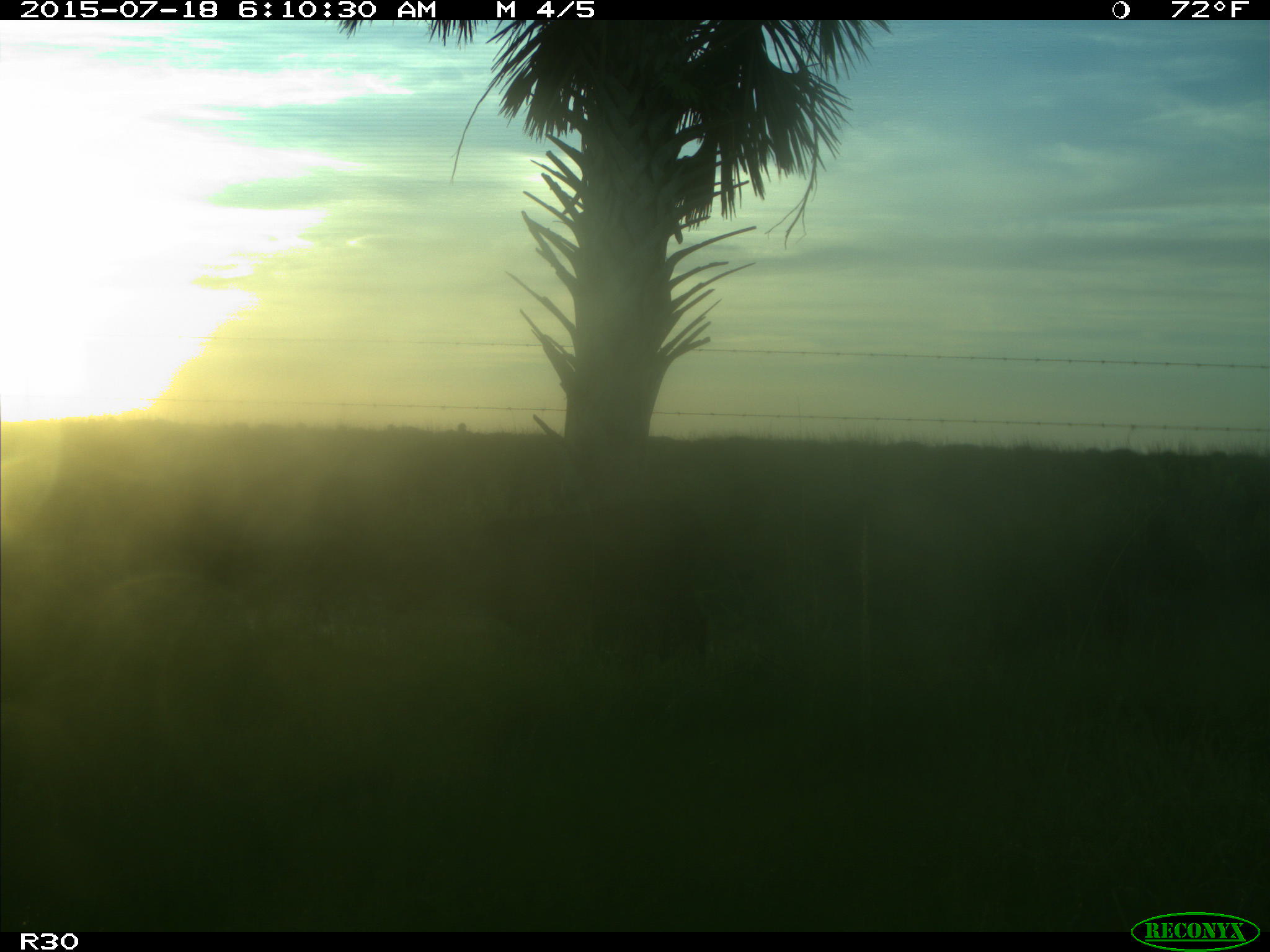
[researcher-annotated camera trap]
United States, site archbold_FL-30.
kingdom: Animalia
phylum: Chordata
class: Mammalia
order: Artiodactyla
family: Bovidae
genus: Bos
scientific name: Bos taurus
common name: domestic cow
Bos taurus (domestic cow).